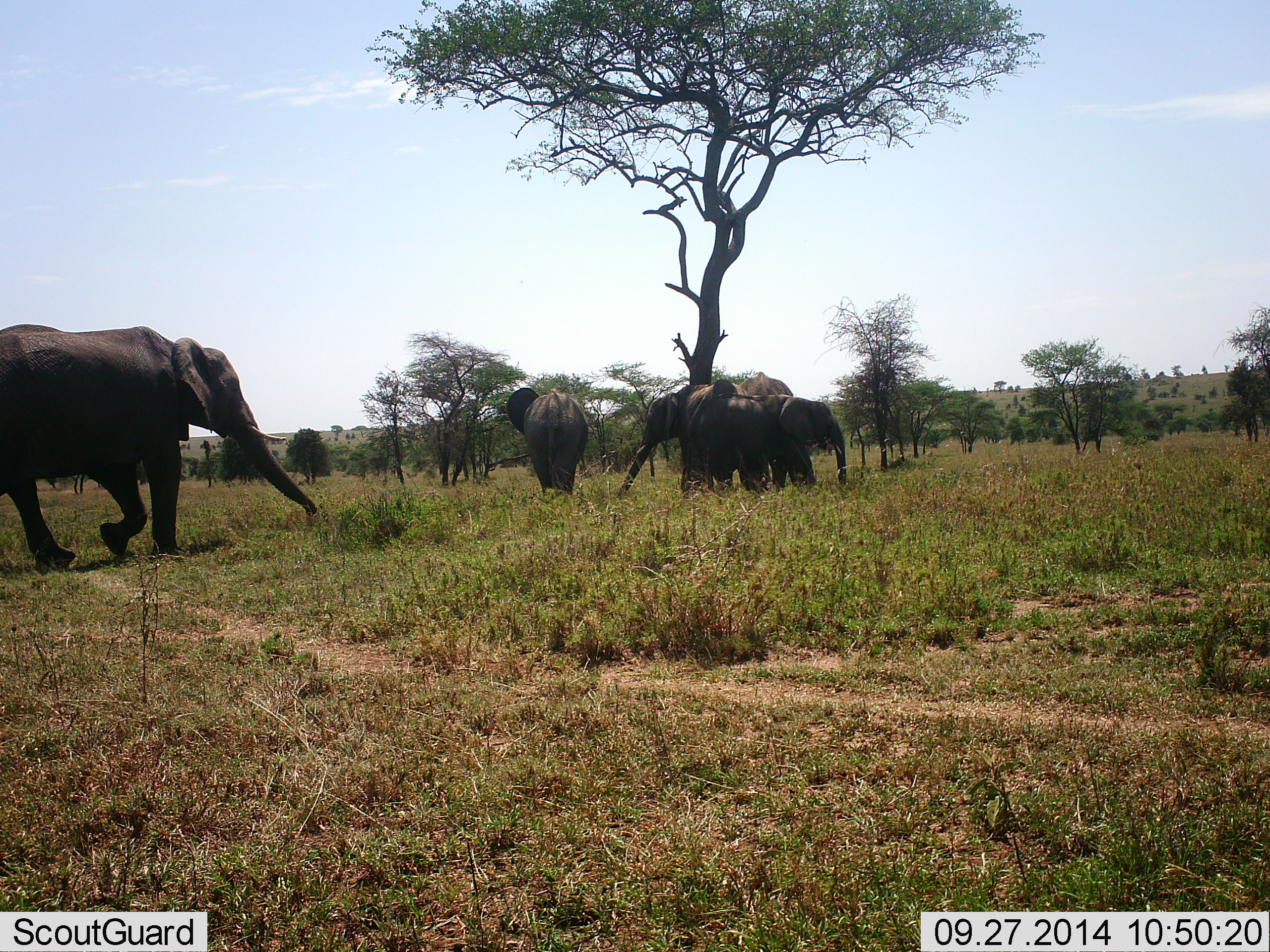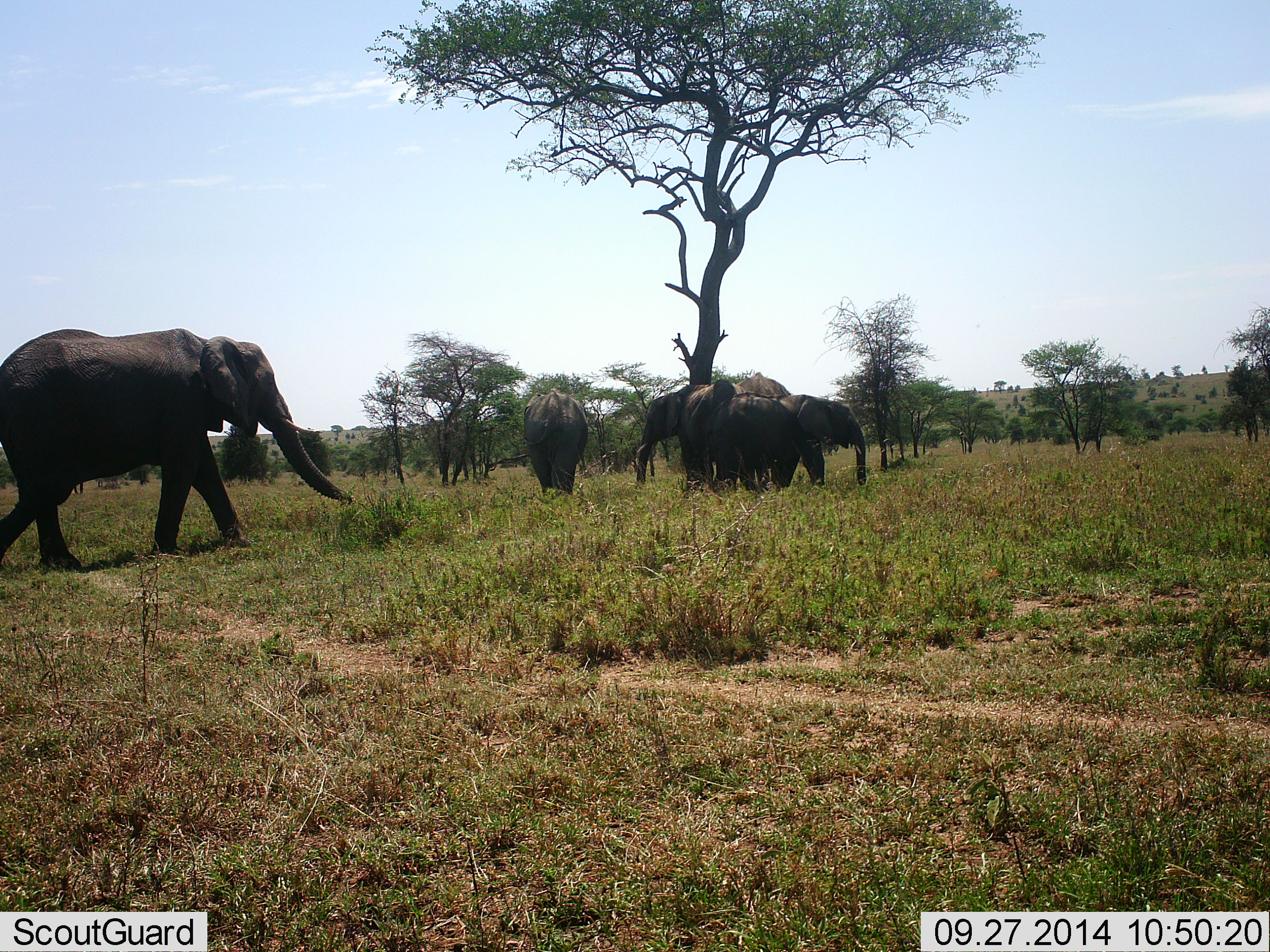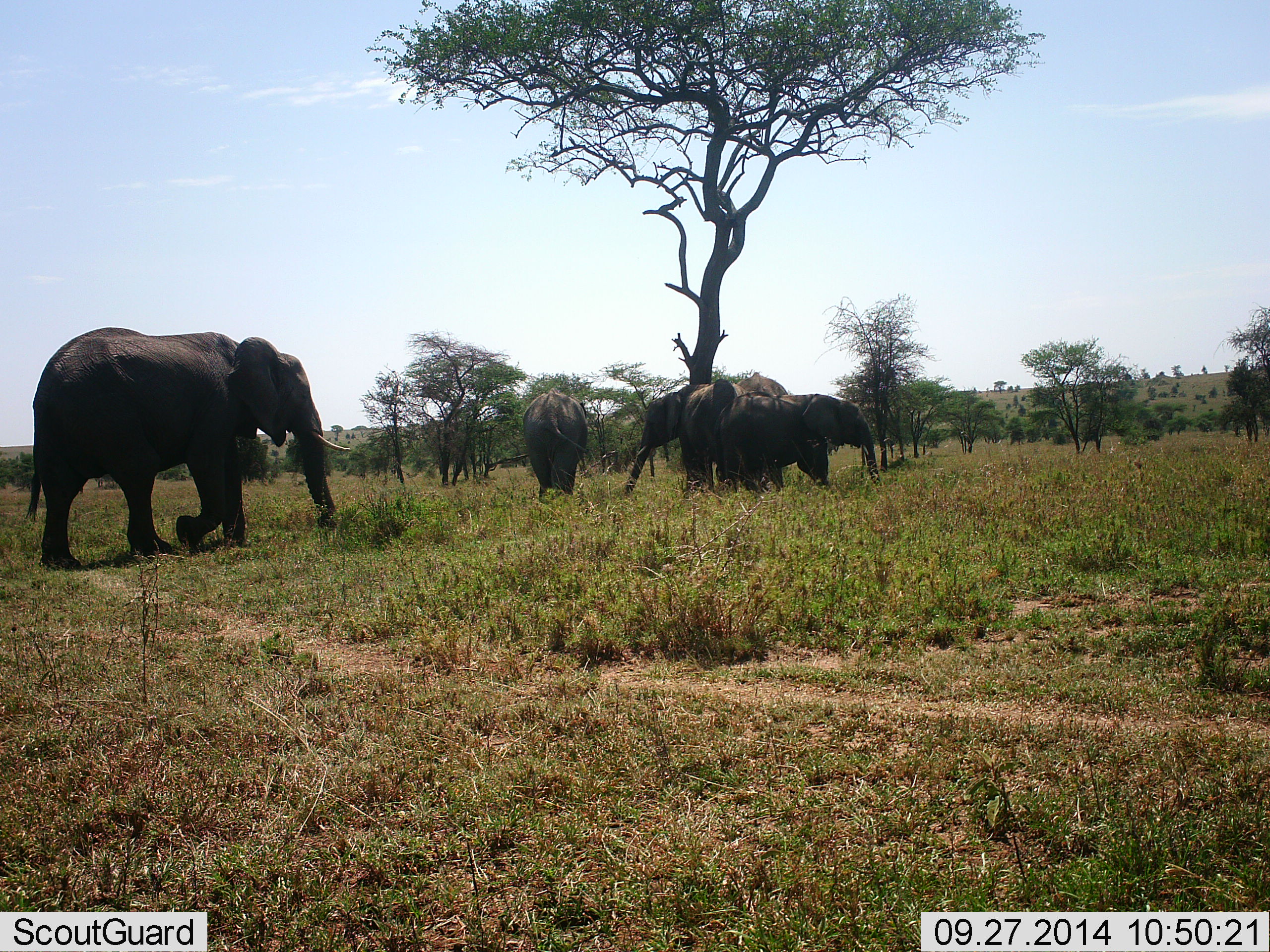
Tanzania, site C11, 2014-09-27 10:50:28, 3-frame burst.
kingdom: Animalia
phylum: Chordata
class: Mammalia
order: Proboscidea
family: Elephantidae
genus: Loxodonta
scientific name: Loxodonta africana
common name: african bush elephant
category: elephant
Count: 5.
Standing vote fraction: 70%.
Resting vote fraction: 0%.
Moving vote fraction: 60%.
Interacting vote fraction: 20%.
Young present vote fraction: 10%.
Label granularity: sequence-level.